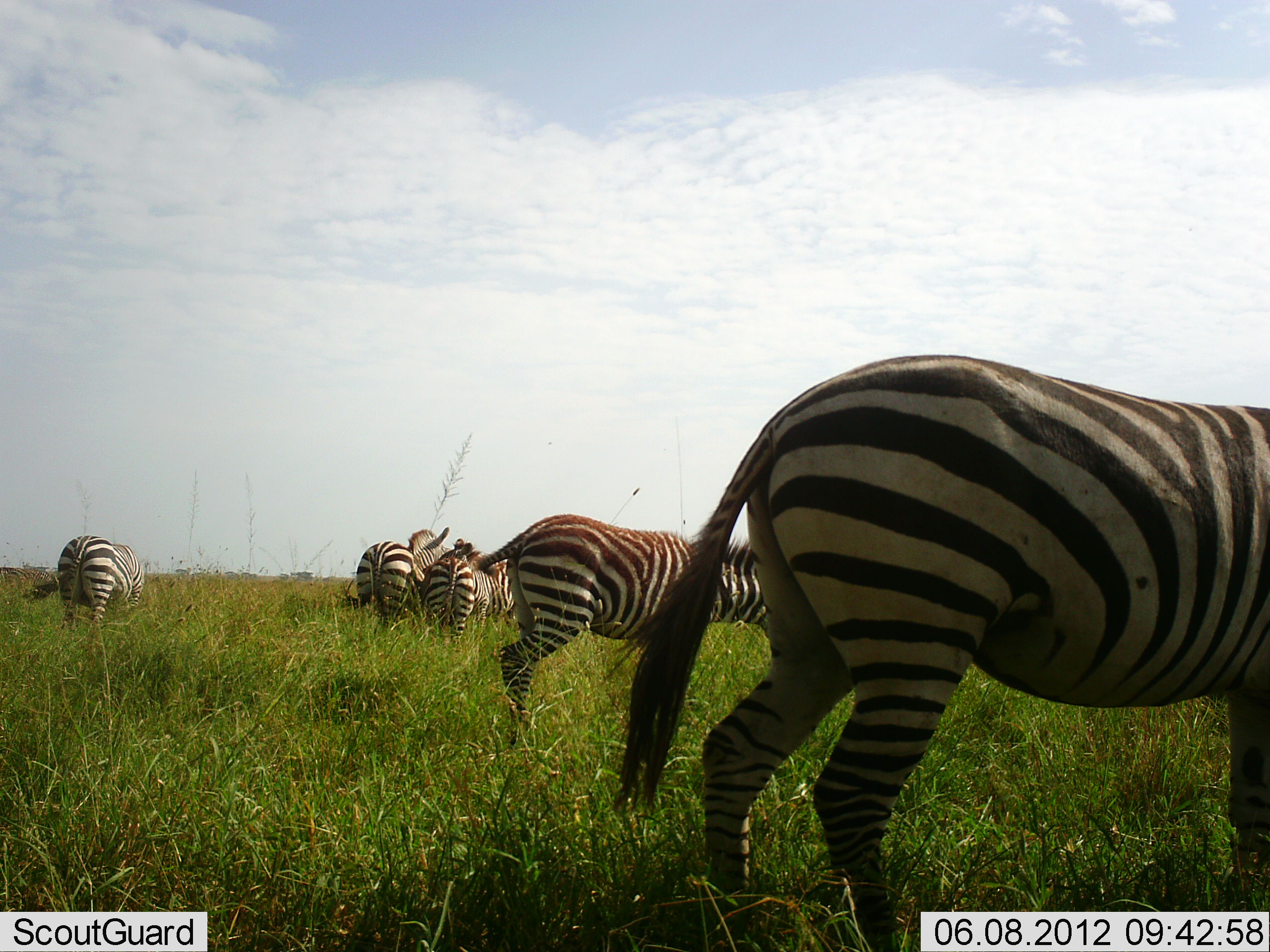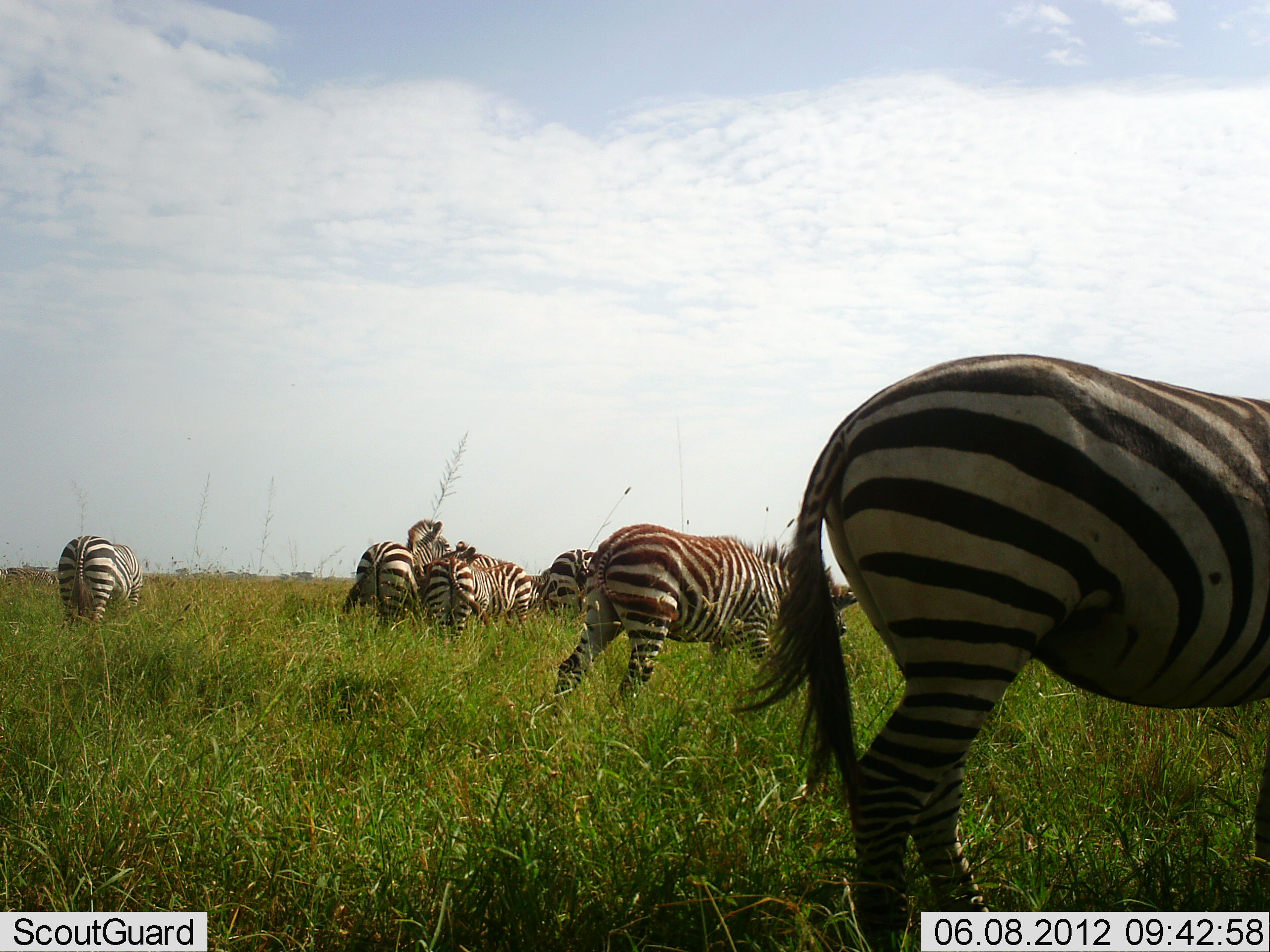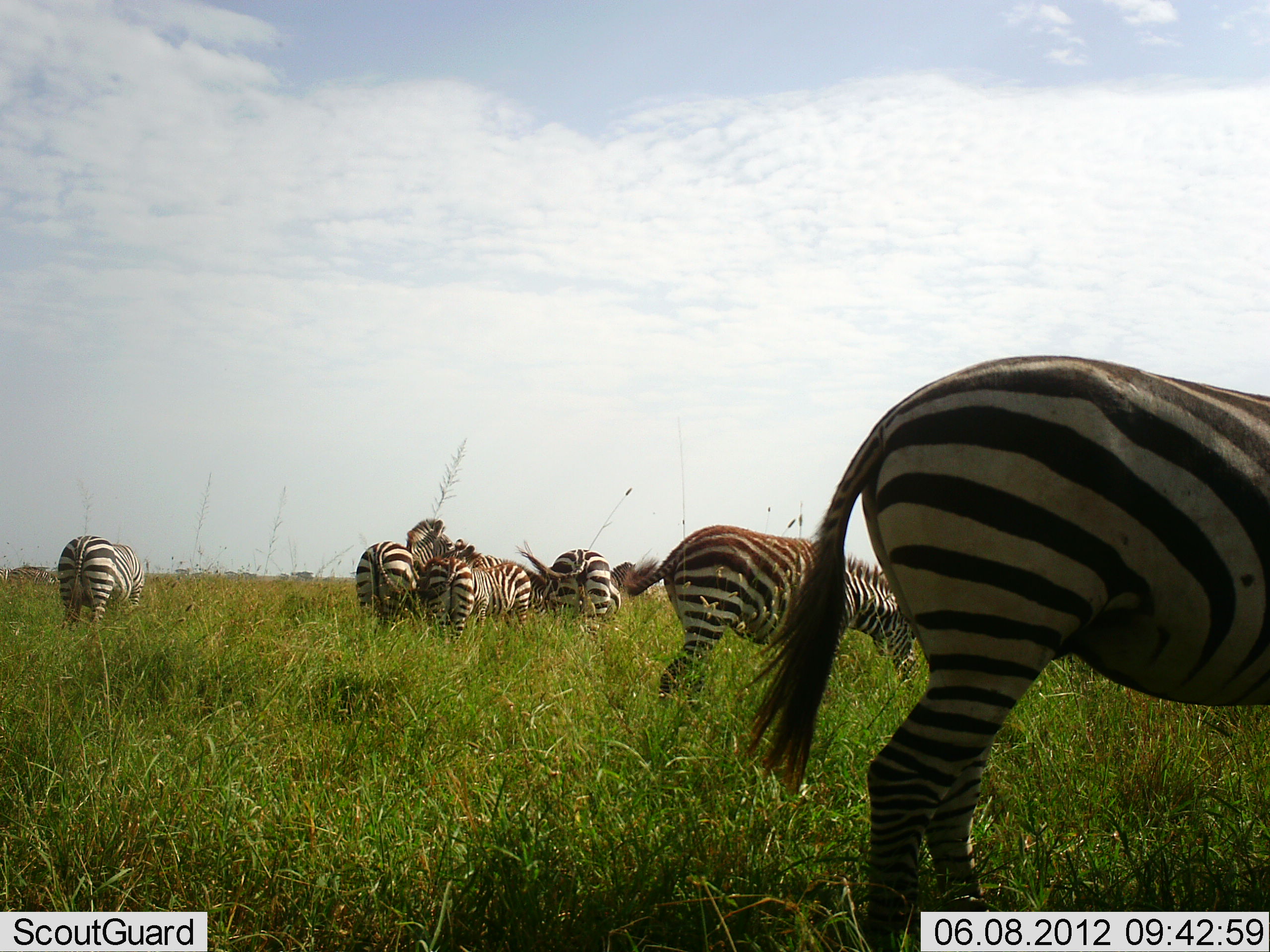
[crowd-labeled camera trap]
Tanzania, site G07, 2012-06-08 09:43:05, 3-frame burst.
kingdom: Animalia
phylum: Chordata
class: Mammalia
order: Perissodactyla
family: Equidae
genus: Equus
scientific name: Equus quagga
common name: plains zebra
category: zebra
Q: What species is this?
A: Zebra (plains zebra) (Equus quagga).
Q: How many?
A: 7.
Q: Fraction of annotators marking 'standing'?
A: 50%.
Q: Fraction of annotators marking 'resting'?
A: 0%.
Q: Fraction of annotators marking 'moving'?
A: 40%.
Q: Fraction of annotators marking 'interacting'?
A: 20%.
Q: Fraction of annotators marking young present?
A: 10%.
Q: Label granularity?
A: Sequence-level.